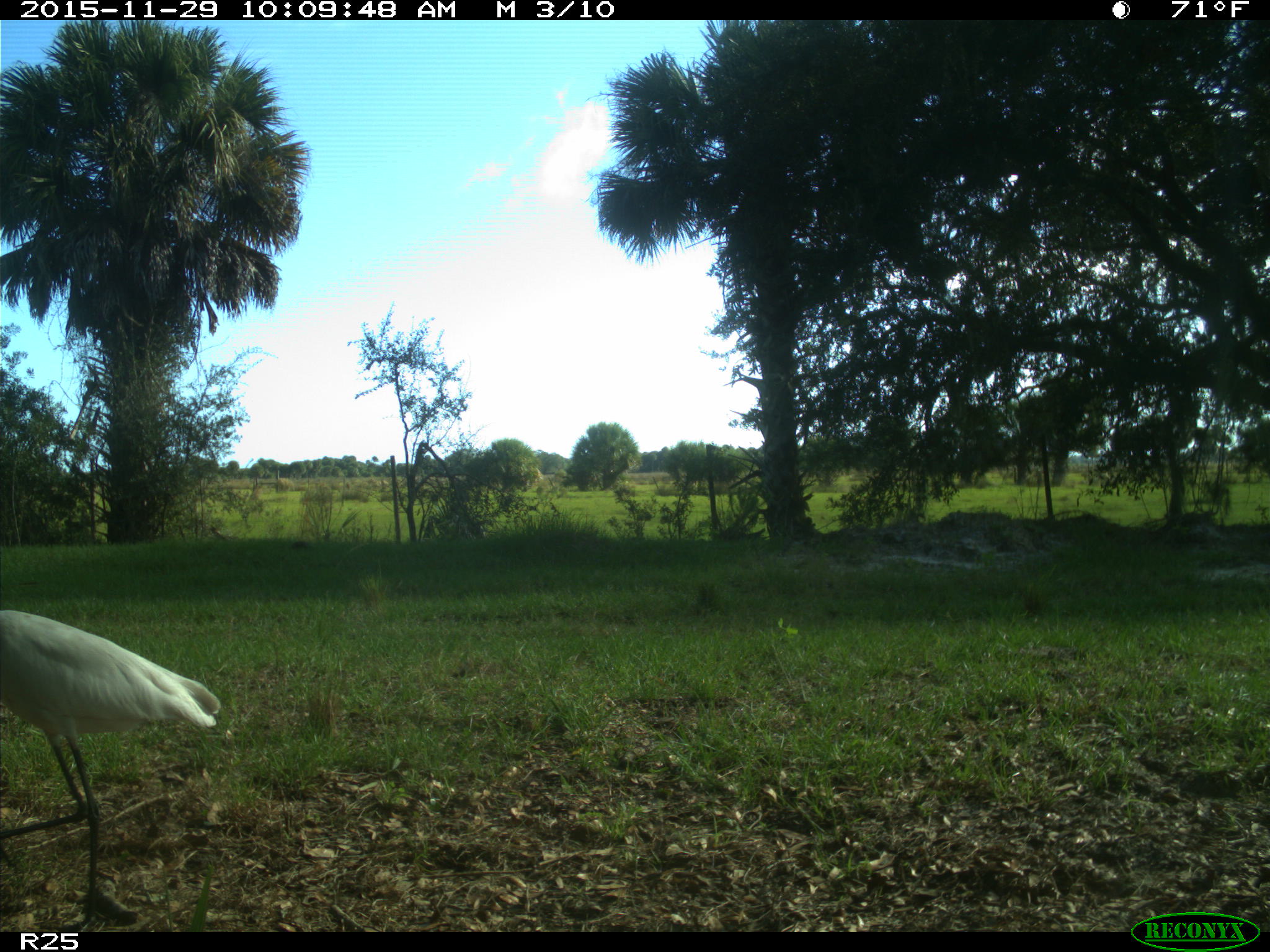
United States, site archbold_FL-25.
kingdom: Animalia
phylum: Chordata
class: Aves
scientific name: Aves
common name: birds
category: unidentified bird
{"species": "unidentified bird (birds) (Aves)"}